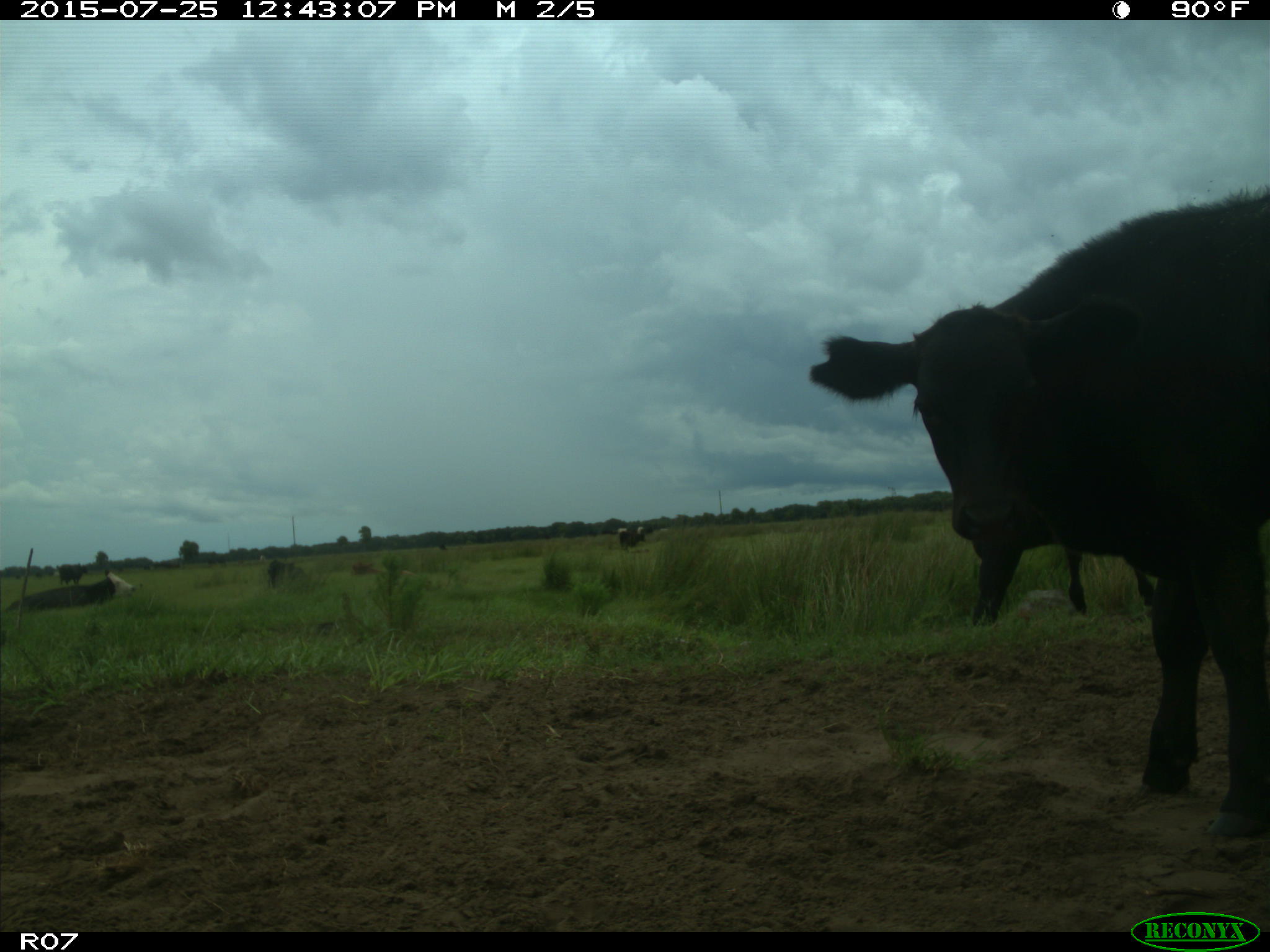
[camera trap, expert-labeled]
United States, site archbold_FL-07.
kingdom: Animalia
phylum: Chordata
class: Mammalia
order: Artiodactyla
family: Bovidae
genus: Bos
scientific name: Bos taurus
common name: domestic cow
Bos taurus (domestic cow).